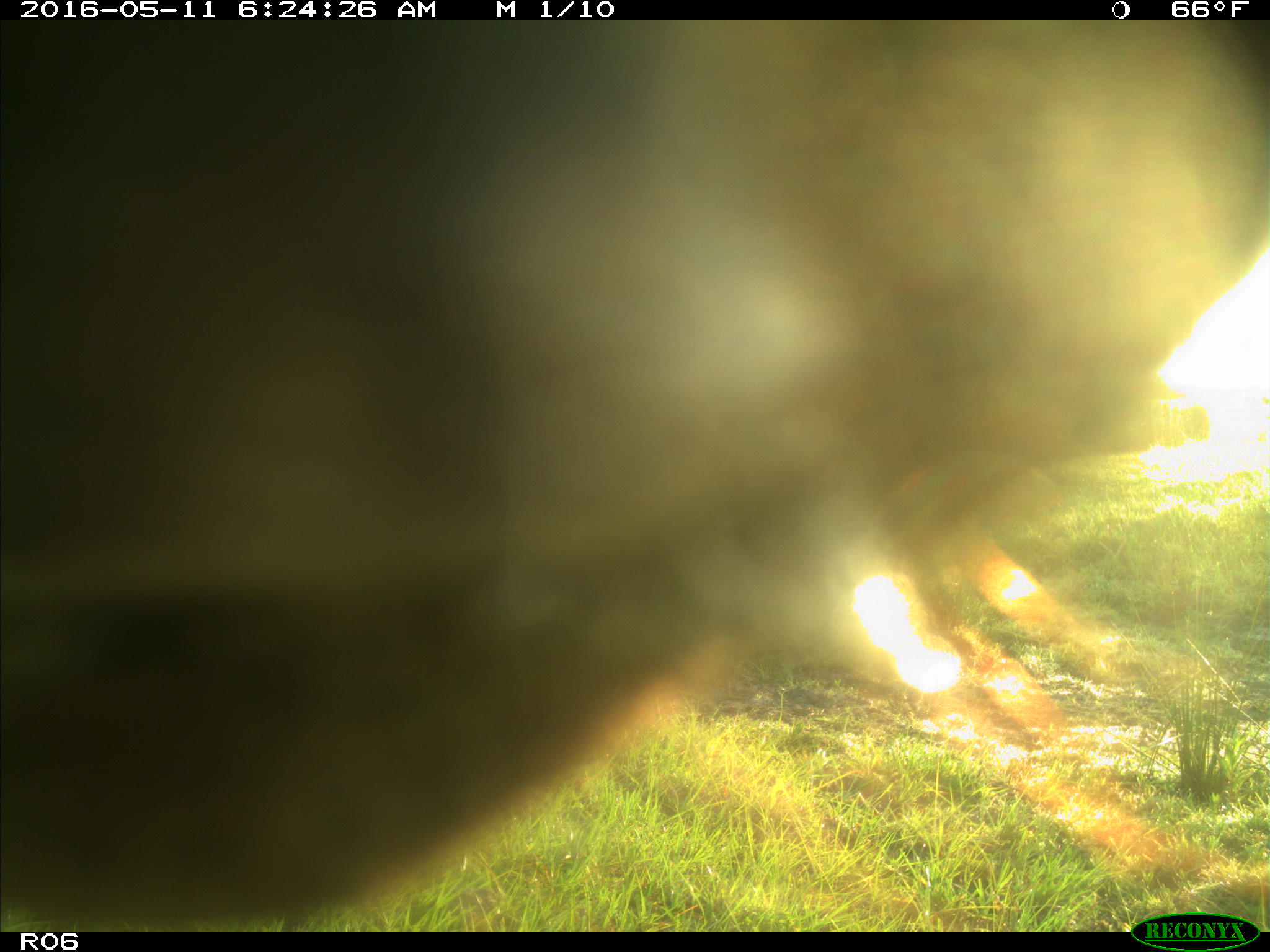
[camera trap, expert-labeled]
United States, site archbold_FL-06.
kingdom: Animalia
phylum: Chordata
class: Mammalia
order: Artiodactyla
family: Bovidae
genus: Bos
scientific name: Bos taurus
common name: domestic cow